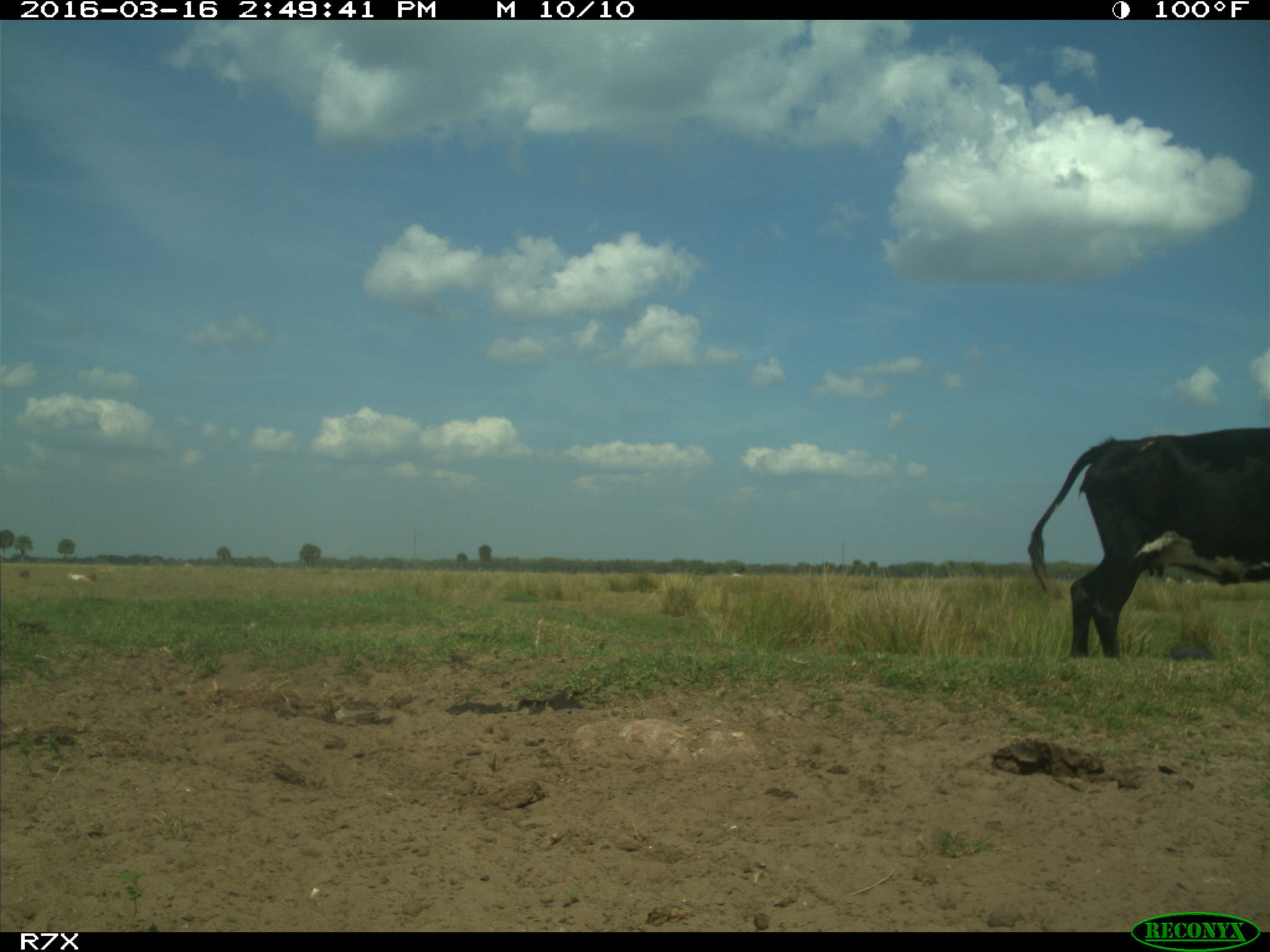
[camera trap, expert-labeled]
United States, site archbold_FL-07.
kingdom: Animalia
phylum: Chordata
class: Mammalia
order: Artiodactyla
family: Bovidae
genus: Bos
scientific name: Bos taurus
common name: domestic cow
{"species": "Bos taurus (domestic cow)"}